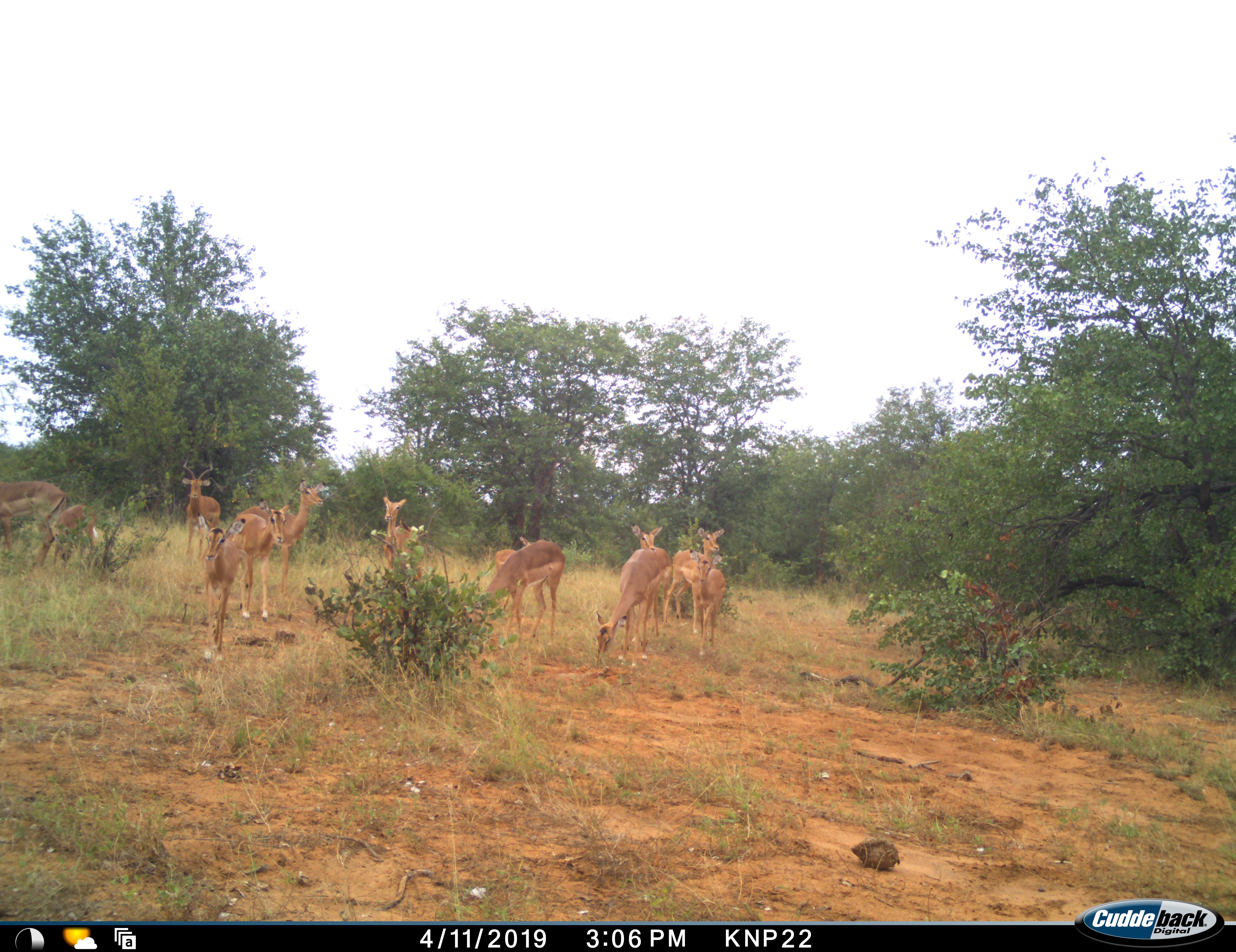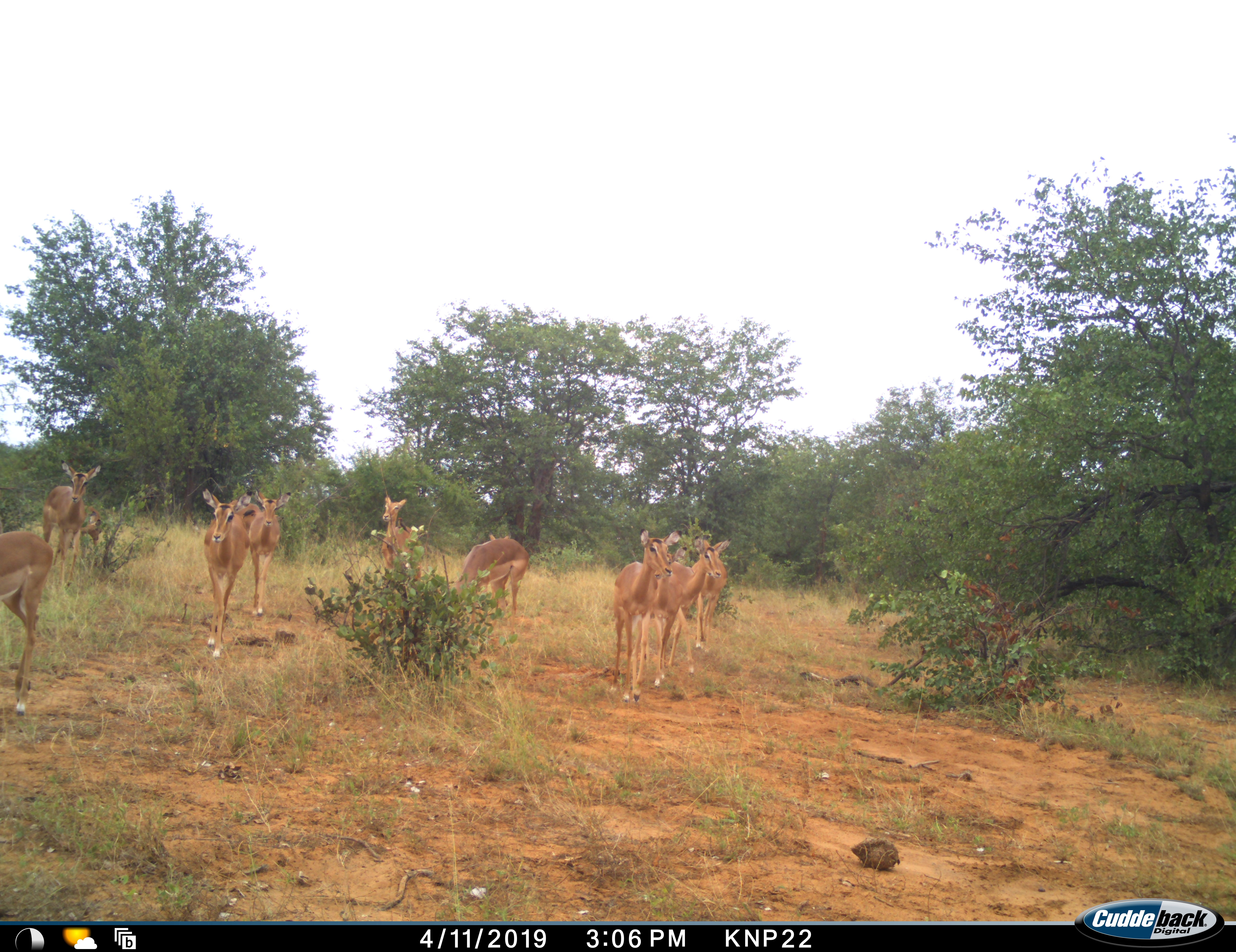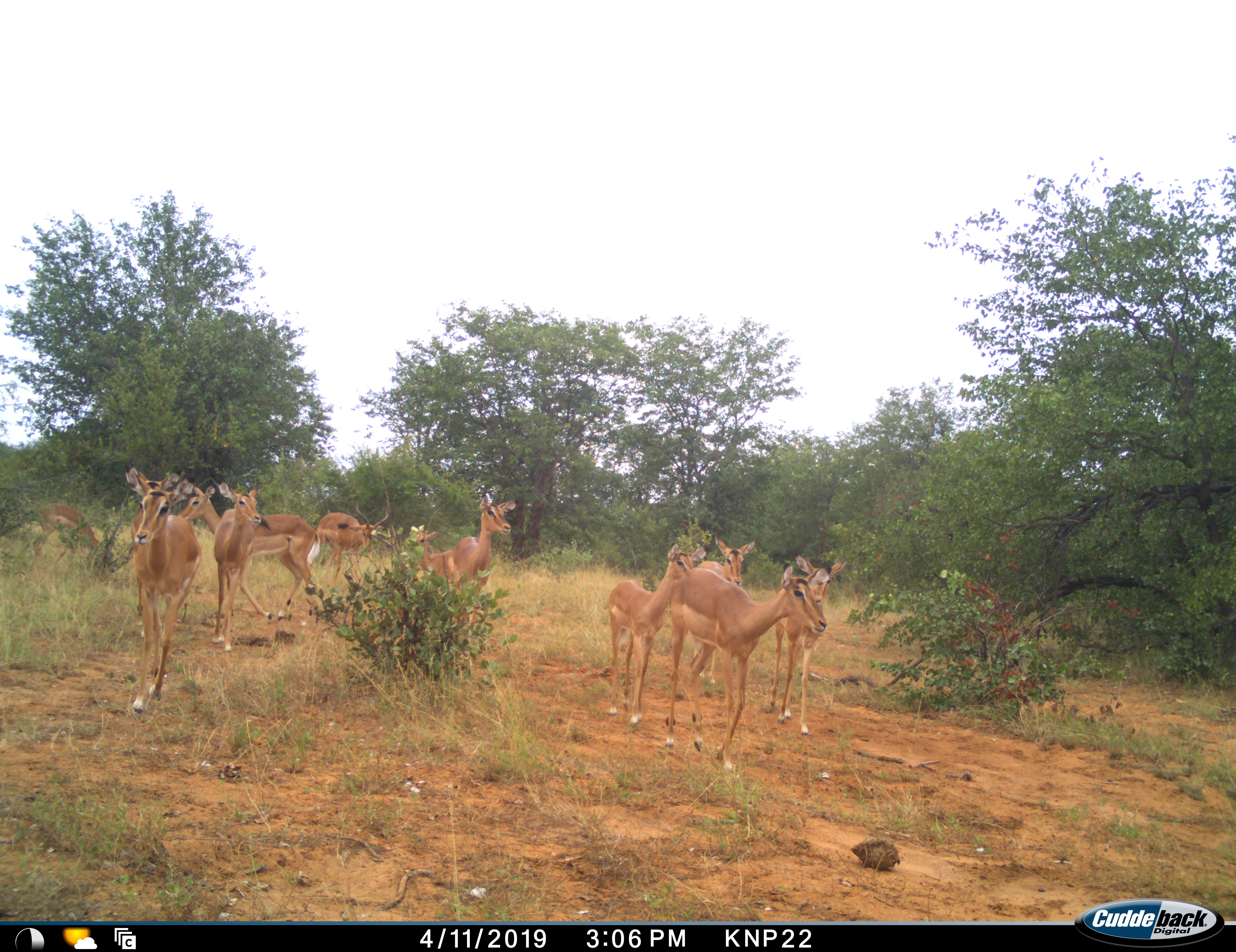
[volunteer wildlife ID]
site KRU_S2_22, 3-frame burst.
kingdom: Animalia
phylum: Chordata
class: Mammalia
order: Artiodactyla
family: Bovidae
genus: Aepyceros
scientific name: Aepyceros melampus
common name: impala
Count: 11-50.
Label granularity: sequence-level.